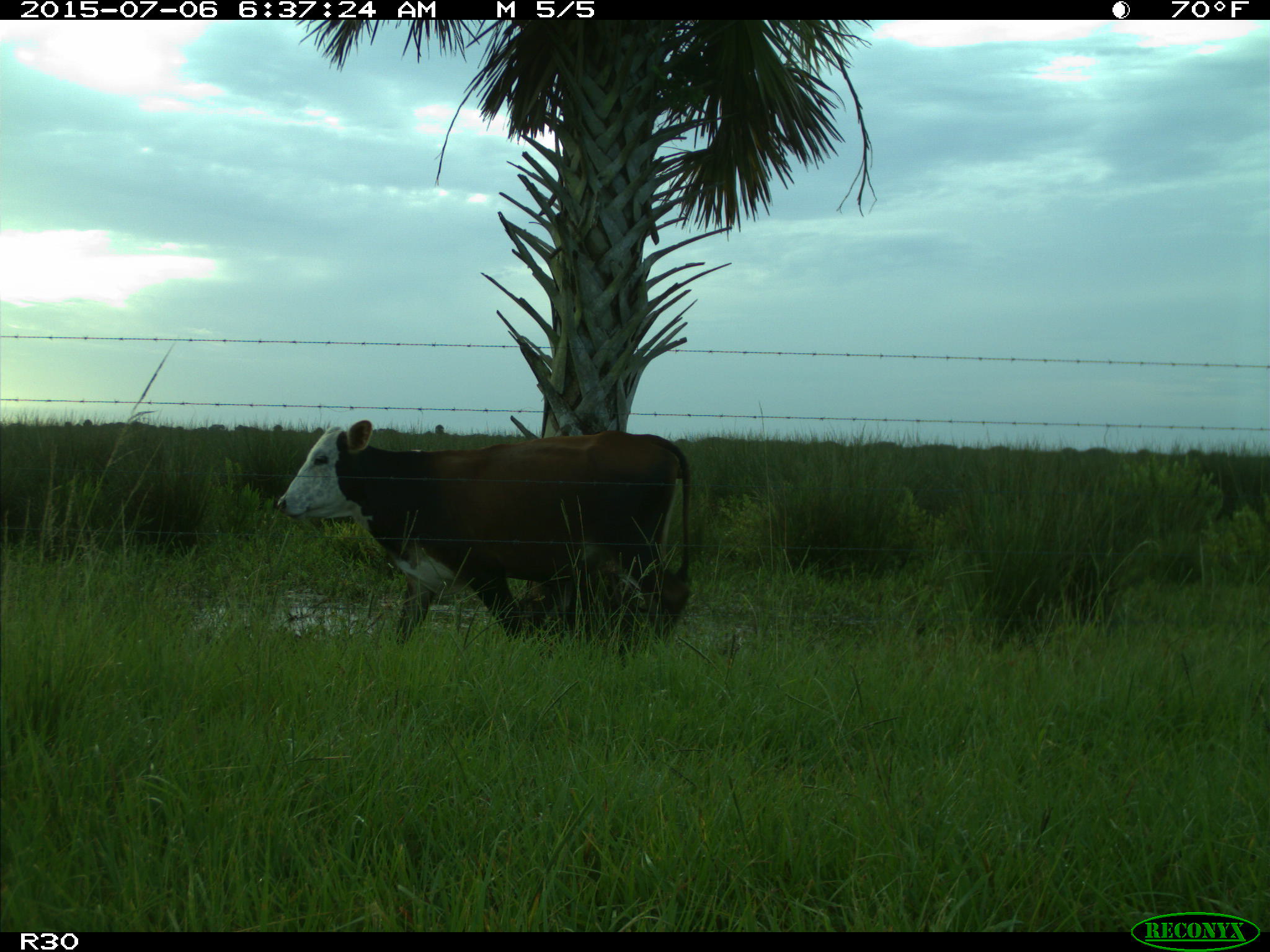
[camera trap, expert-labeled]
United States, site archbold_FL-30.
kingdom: Animalia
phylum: Chordata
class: Mammalia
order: Artiodactyla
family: Bovidae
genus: Bos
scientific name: Bos taurus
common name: domestic cow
Bos taurus (domestic cow).